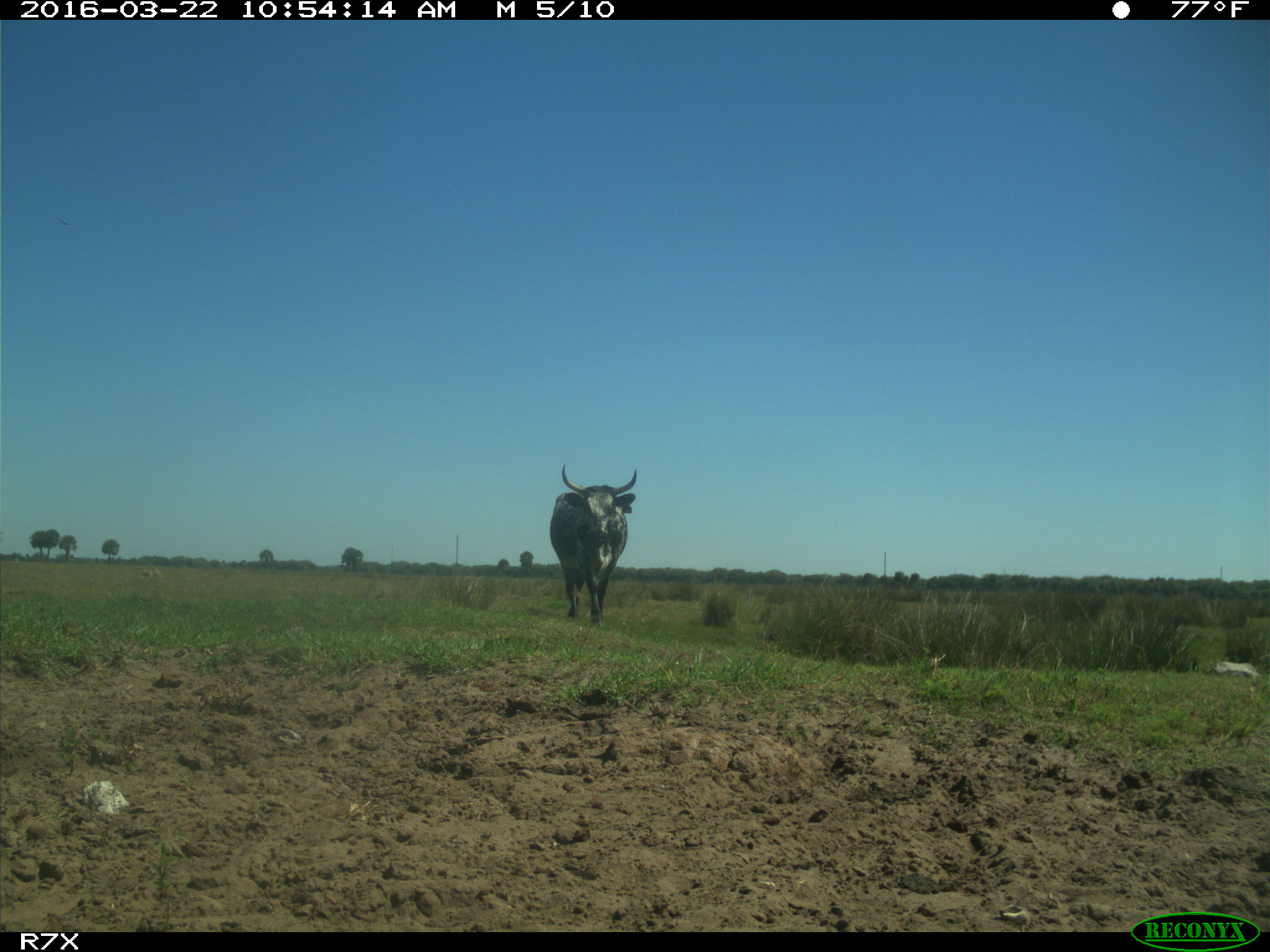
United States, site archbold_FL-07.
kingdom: Animalia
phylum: Chordata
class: Mammalia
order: Artiodactyla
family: Bovidae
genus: Bos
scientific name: Bos taurus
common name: domestic cow